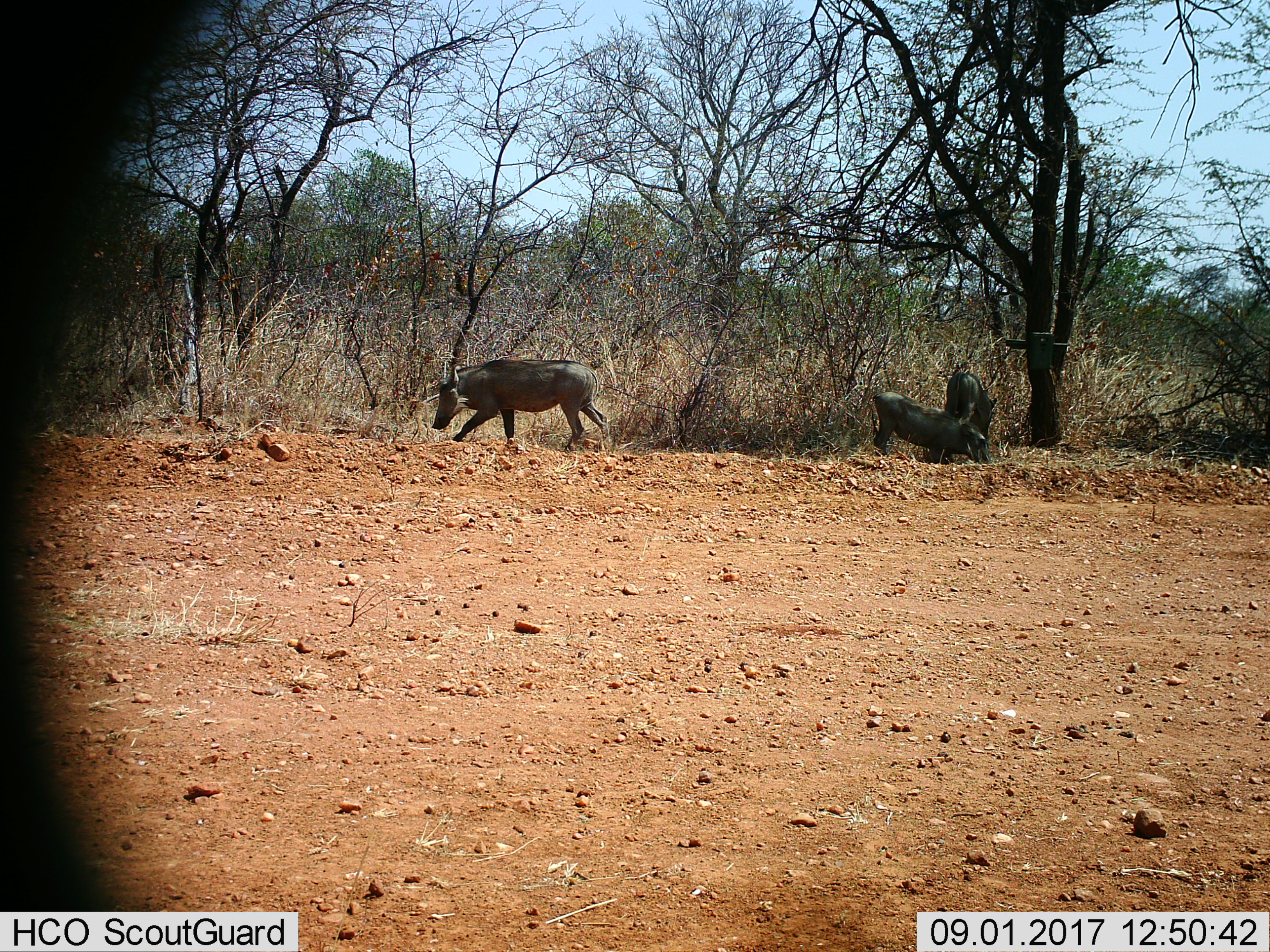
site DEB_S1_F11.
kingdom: Animalia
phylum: Chordata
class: Mammalia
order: Artiodactyla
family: Suidae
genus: Phacochoerus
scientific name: Phacochoerus africanus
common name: warthog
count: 3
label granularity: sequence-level